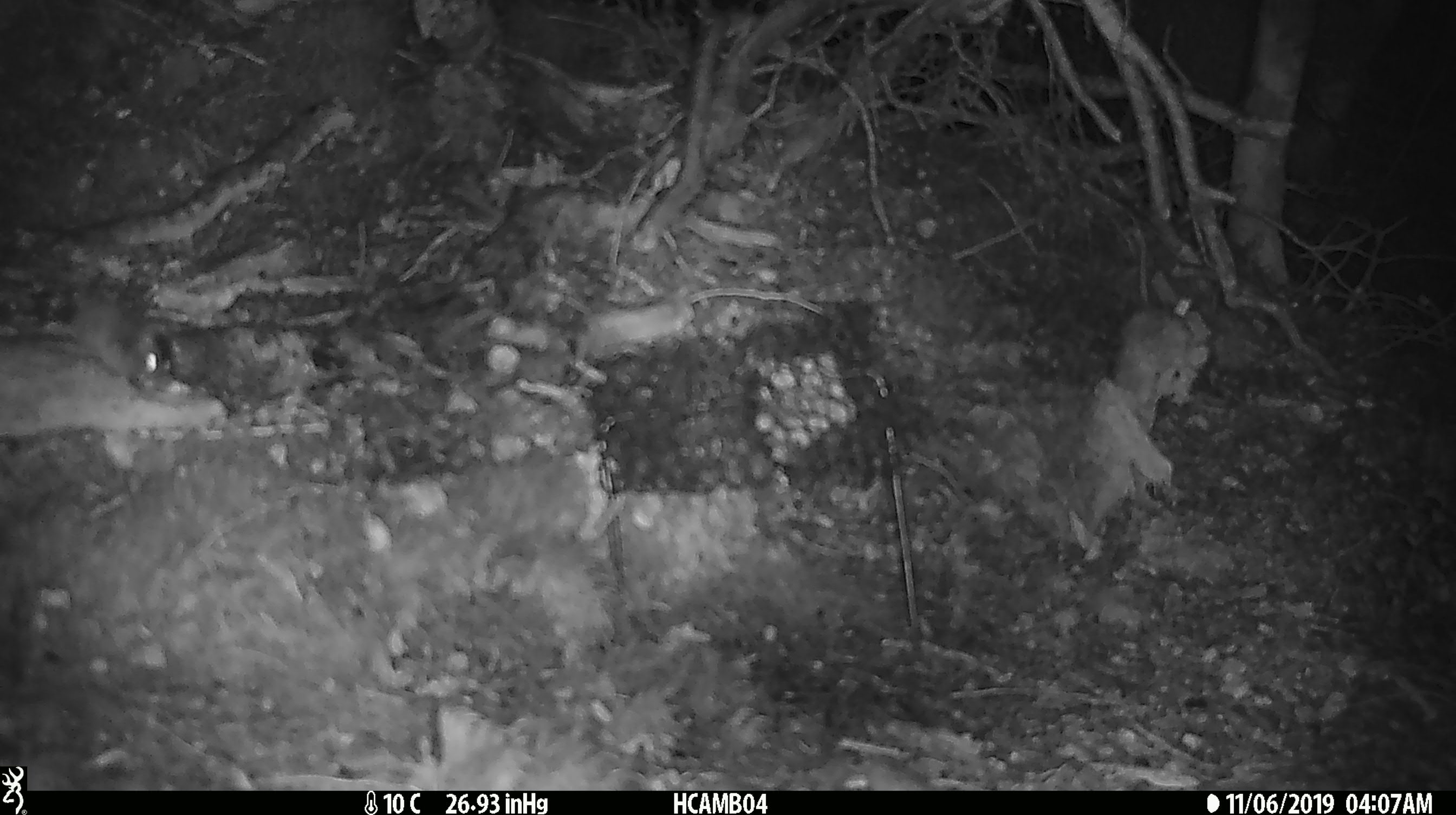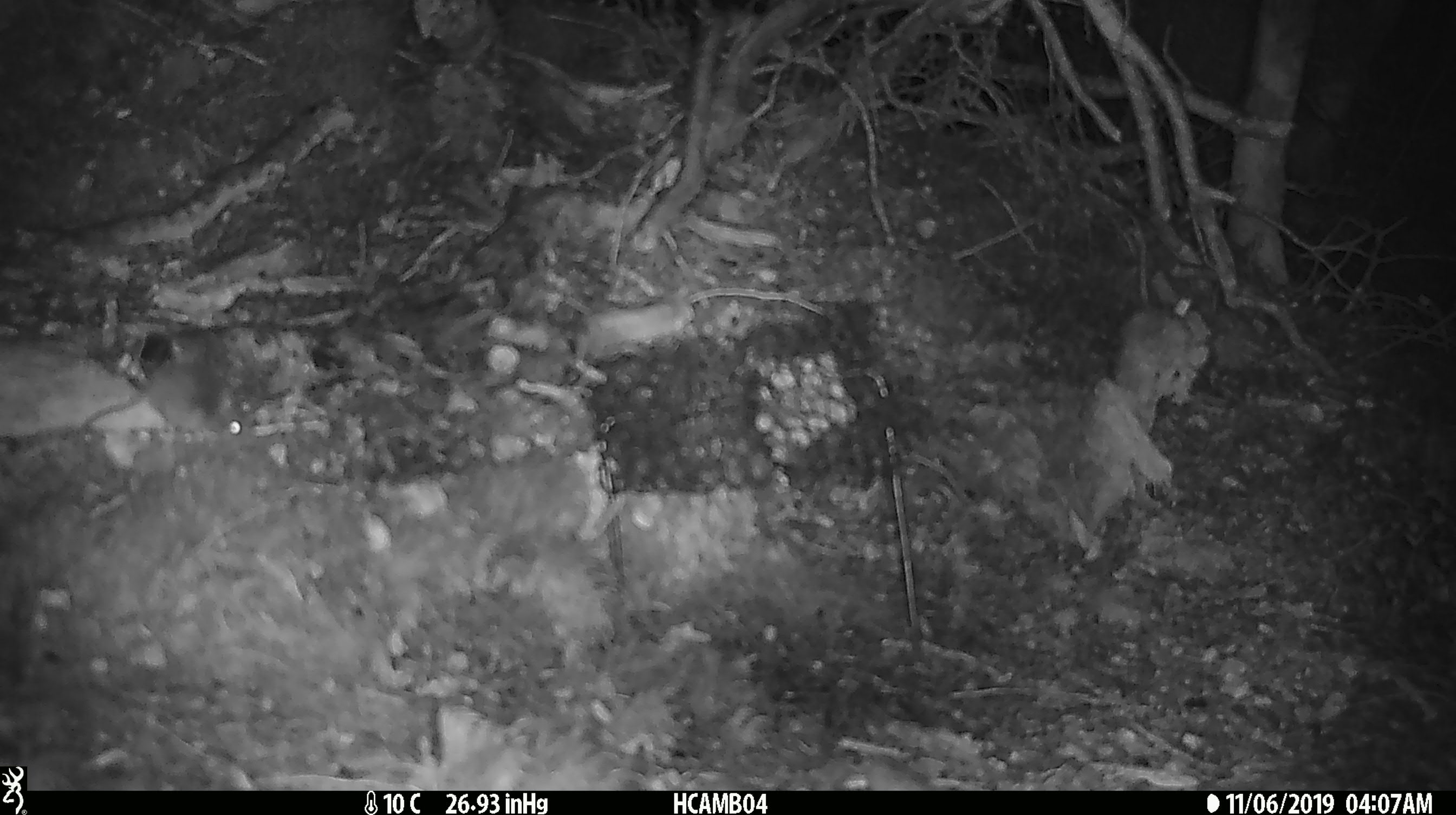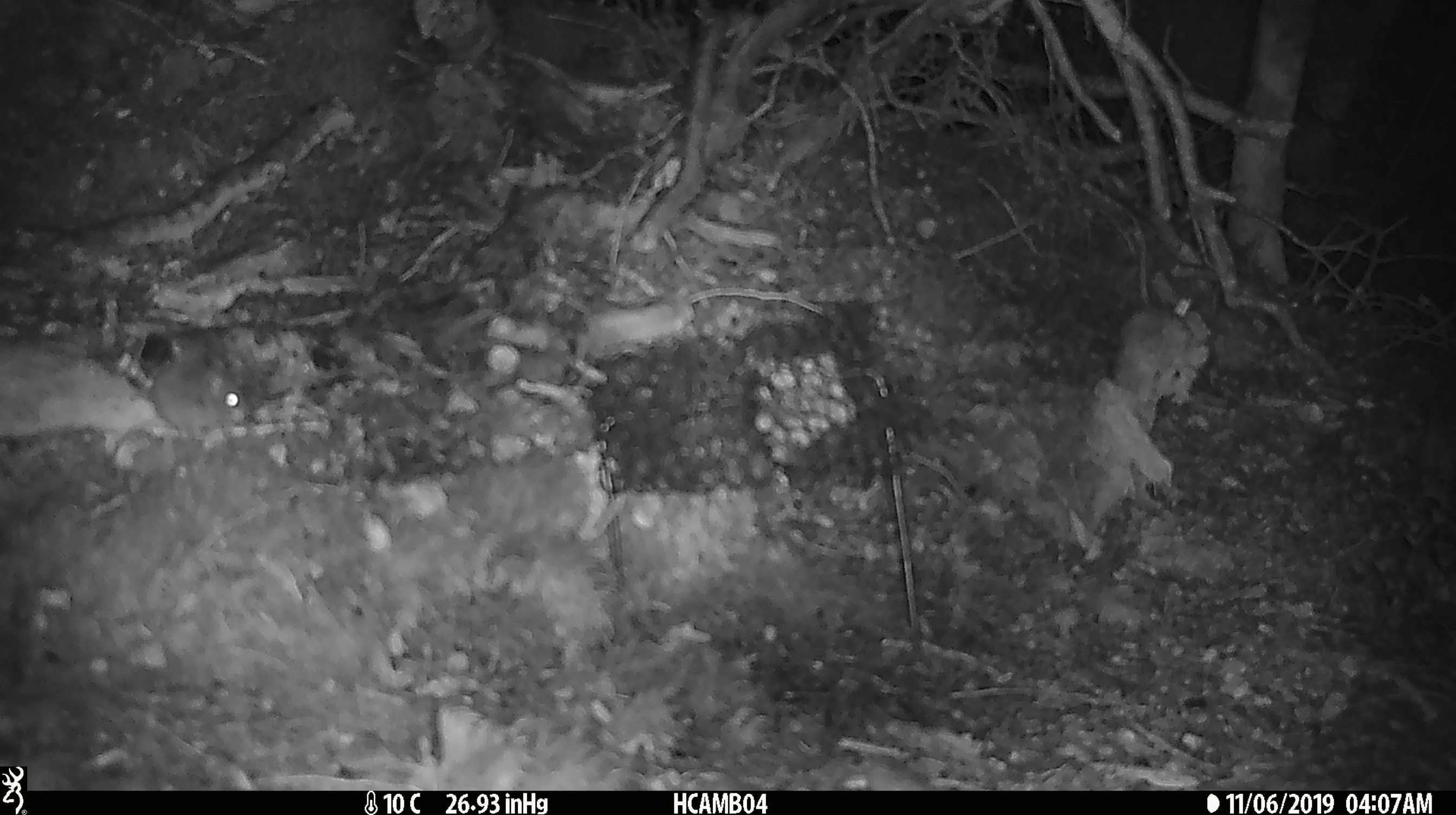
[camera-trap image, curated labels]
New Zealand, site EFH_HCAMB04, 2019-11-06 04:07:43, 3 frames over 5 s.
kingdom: Animalia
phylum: Chordata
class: Mammalia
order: Rodentia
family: Muridae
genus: Mus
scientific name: Mus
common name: mouse